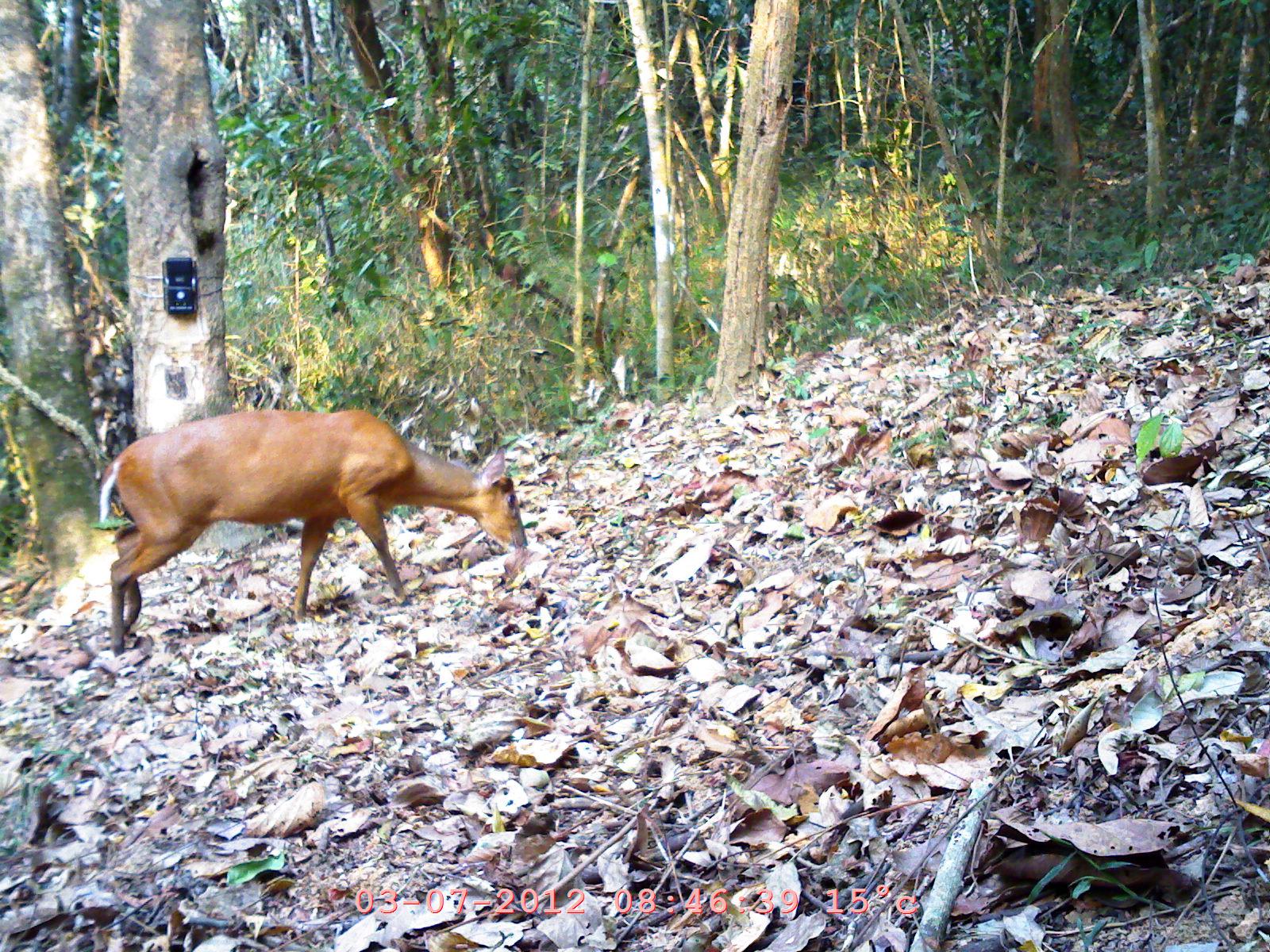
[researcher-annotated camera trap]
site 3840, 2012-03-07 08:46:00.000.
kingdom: Animalia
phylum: Chordata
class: Mammalia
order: Artiodactyla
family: Cervidae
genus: Muntiacus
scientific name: Muntiacus muntjak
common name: southern red muntjac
Muntiacus muntjak (southern red muntjac), count 1.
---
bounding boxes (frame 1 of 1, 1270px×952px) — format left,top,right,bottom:
muntiacus muntjak: 98,410,531,658